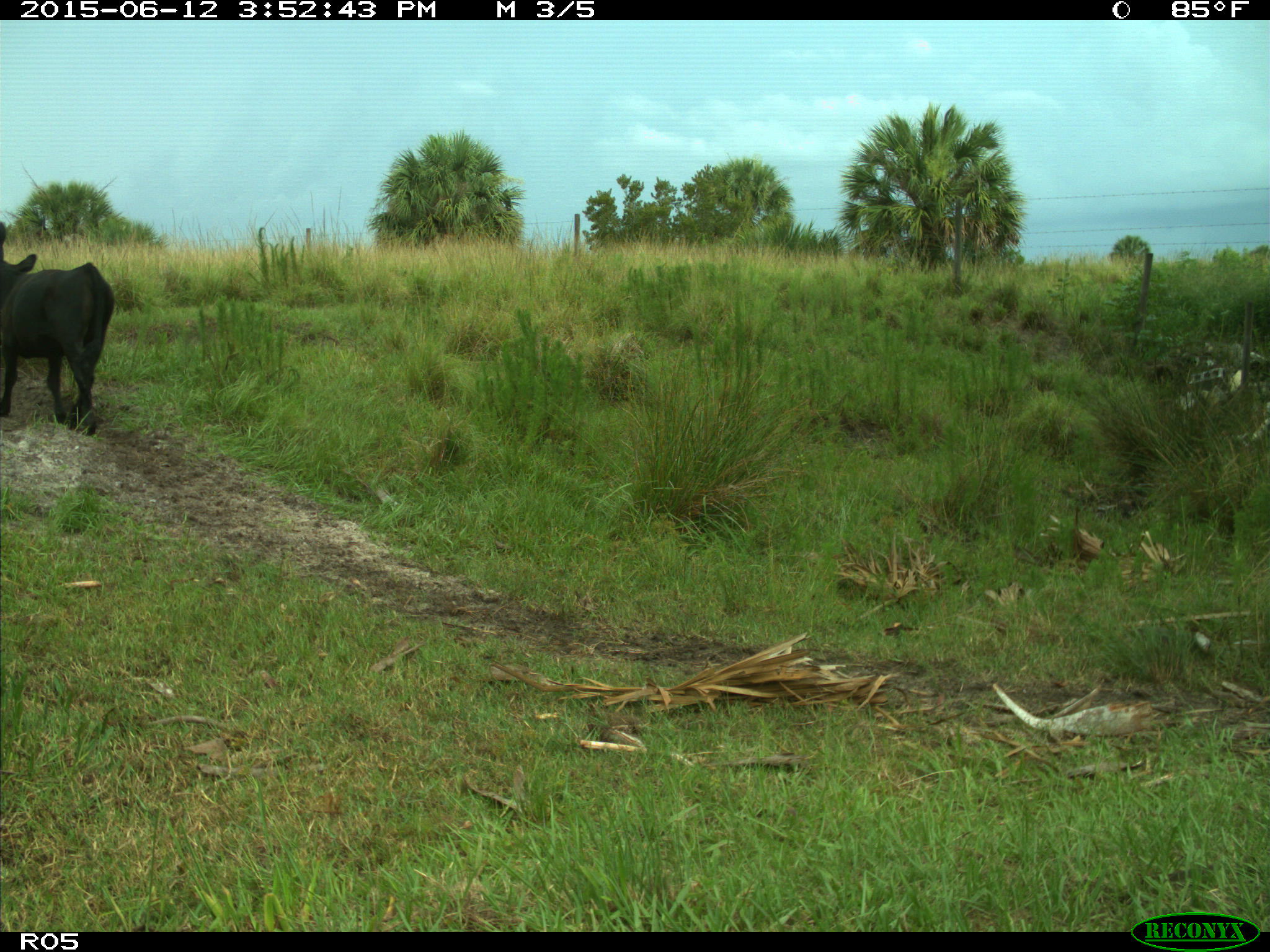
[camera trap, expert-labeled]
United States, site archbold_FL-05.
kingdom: Animalia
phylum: Chordata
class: Mammalia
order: Artiodactyla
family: Bovidae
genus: Bos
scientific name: Bos taurus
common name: domestic cow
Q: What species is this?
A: Bos taurus (domestic cow).